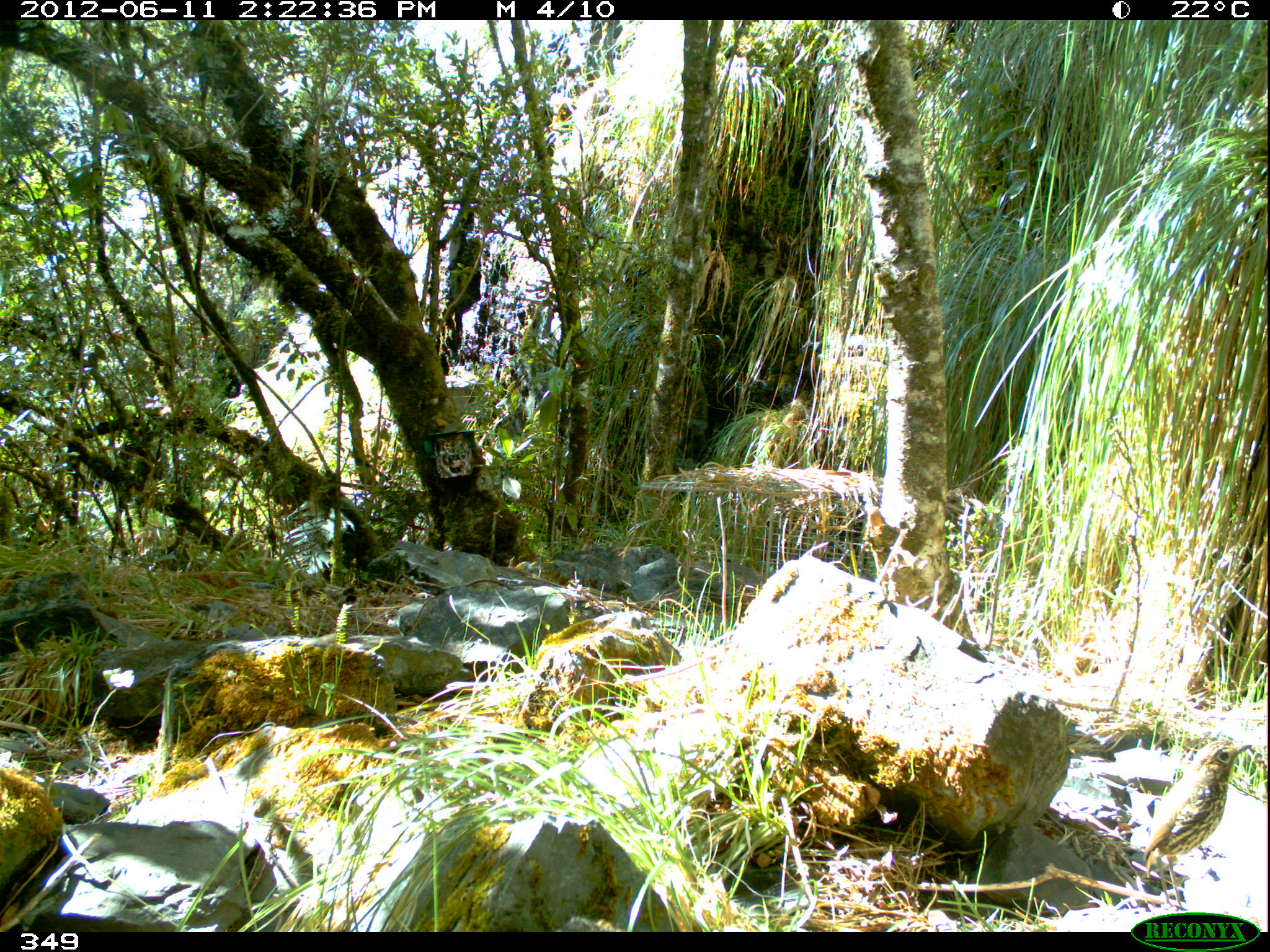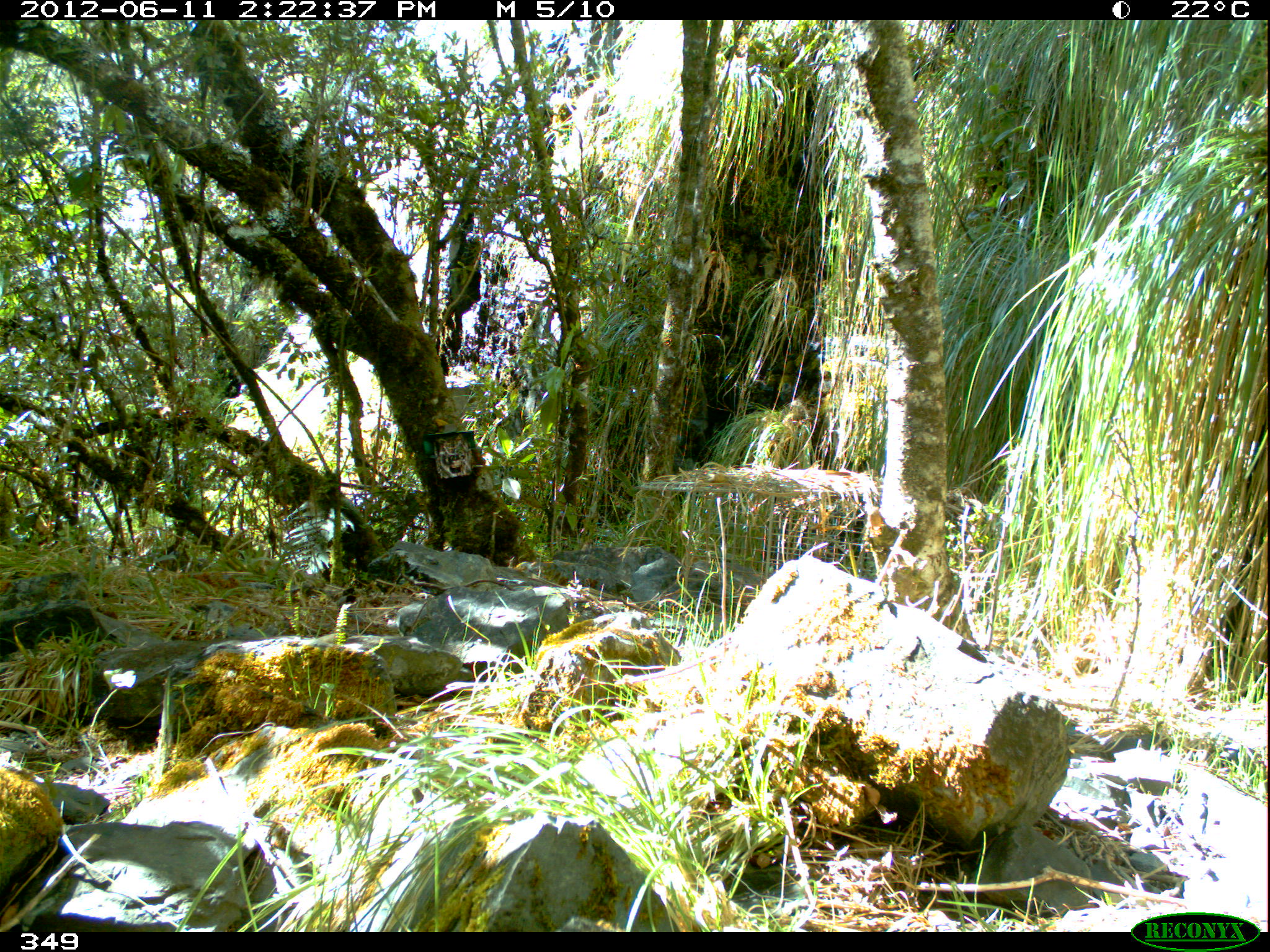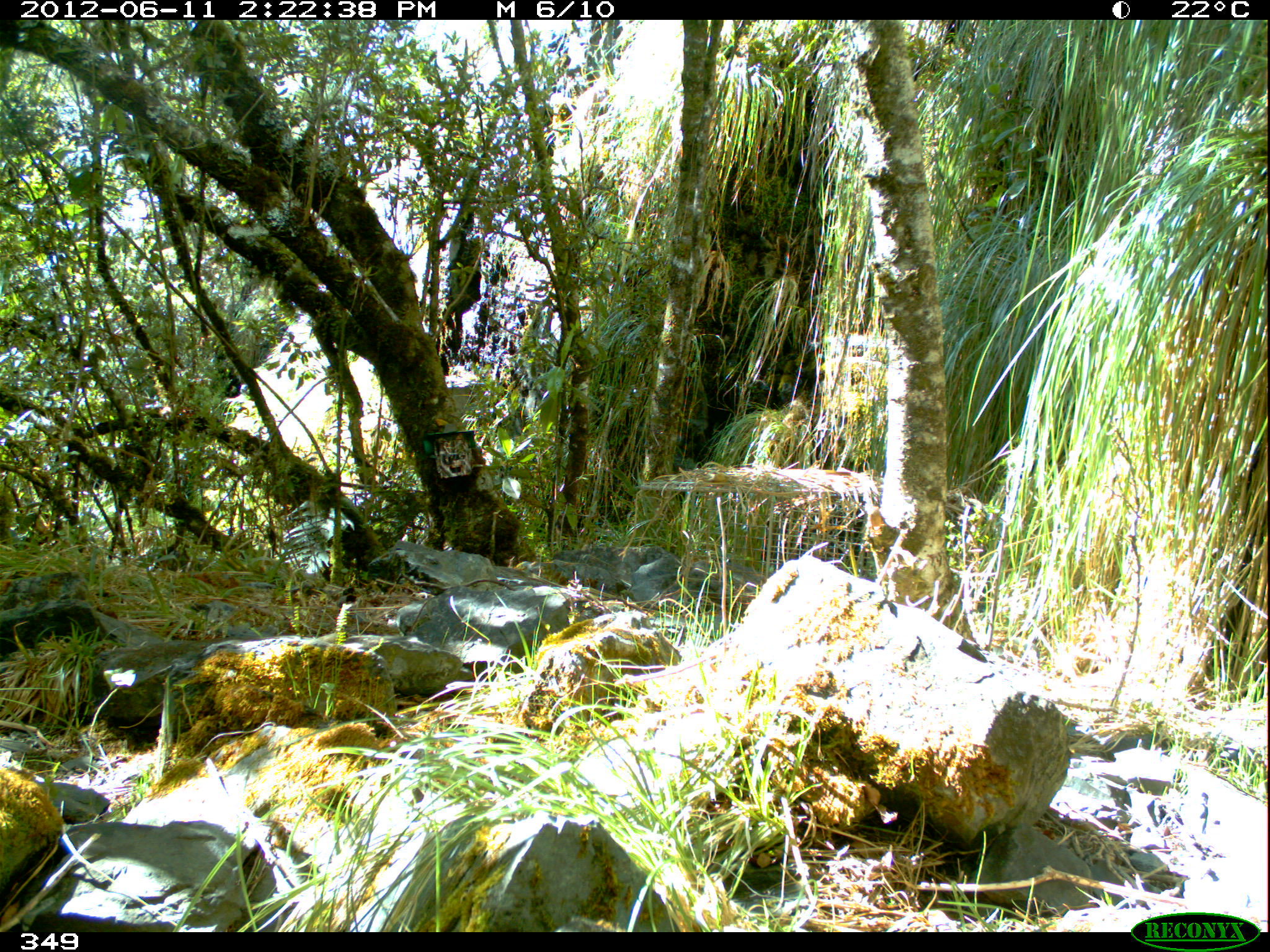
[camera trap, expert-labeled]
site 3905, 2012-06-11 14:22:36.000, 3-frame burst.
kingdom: Animalia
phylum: Chordata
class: Aves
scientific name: Aves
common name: bird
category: unknown bird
Unknown bird (bird) (Aves).